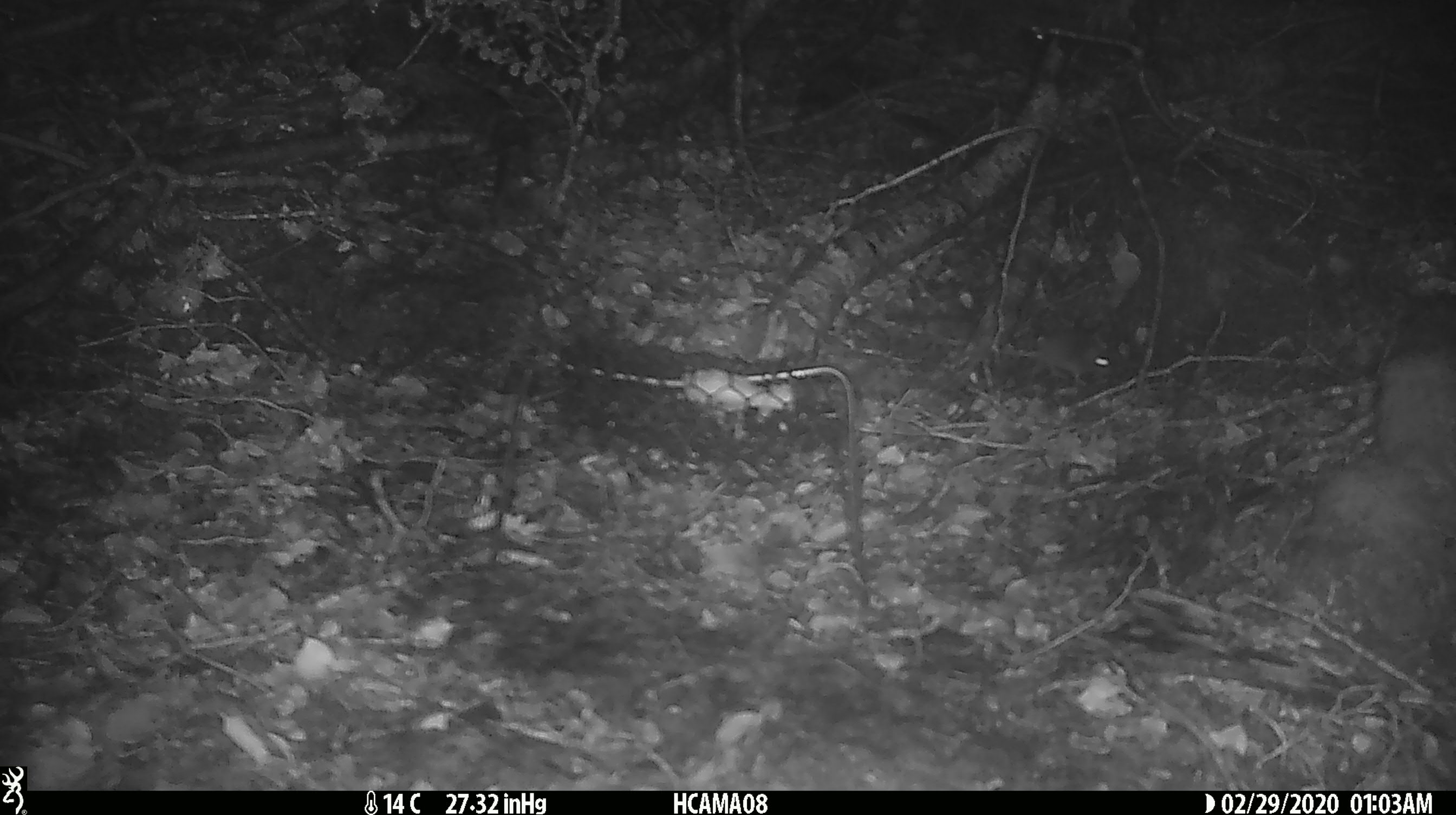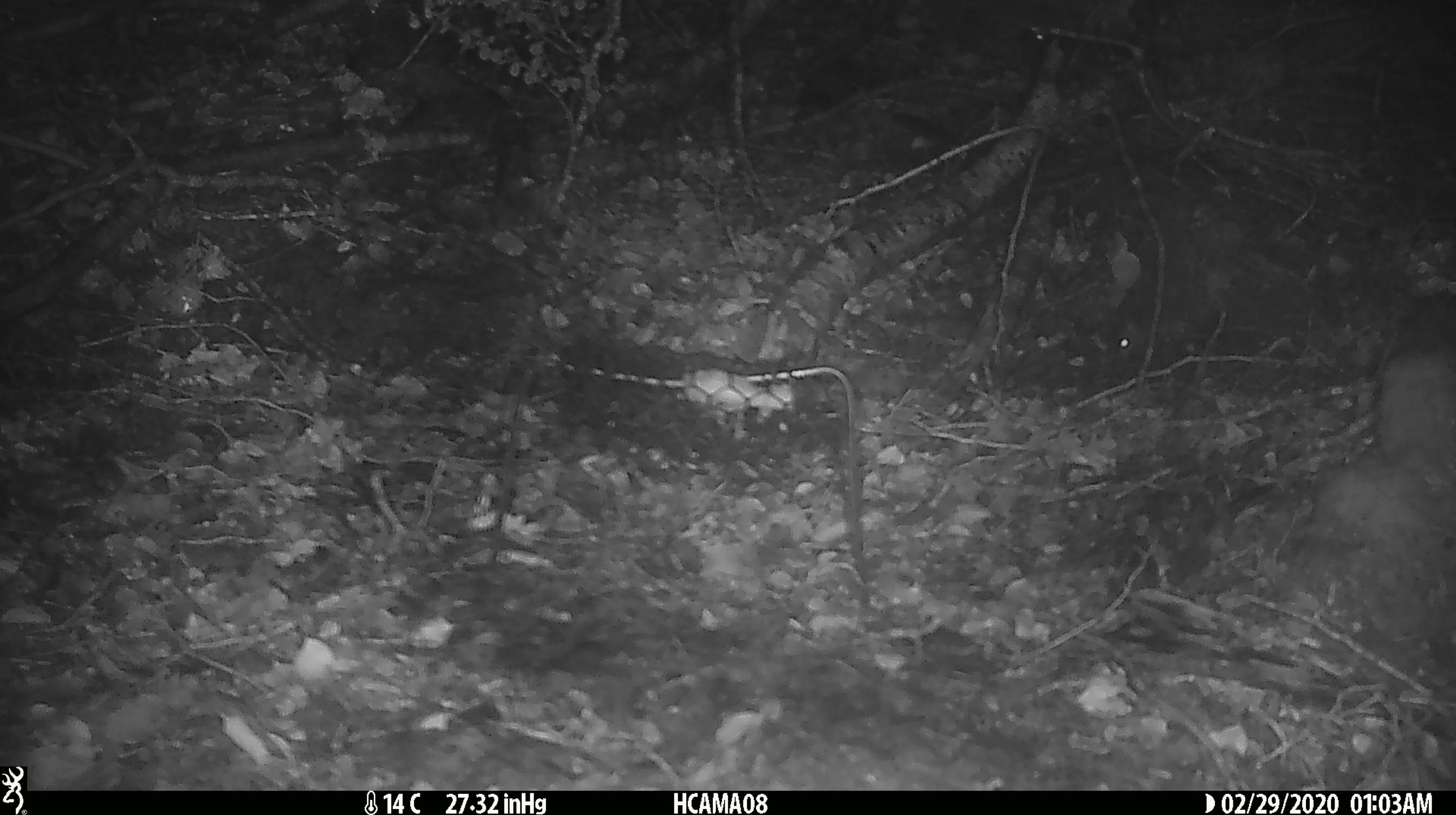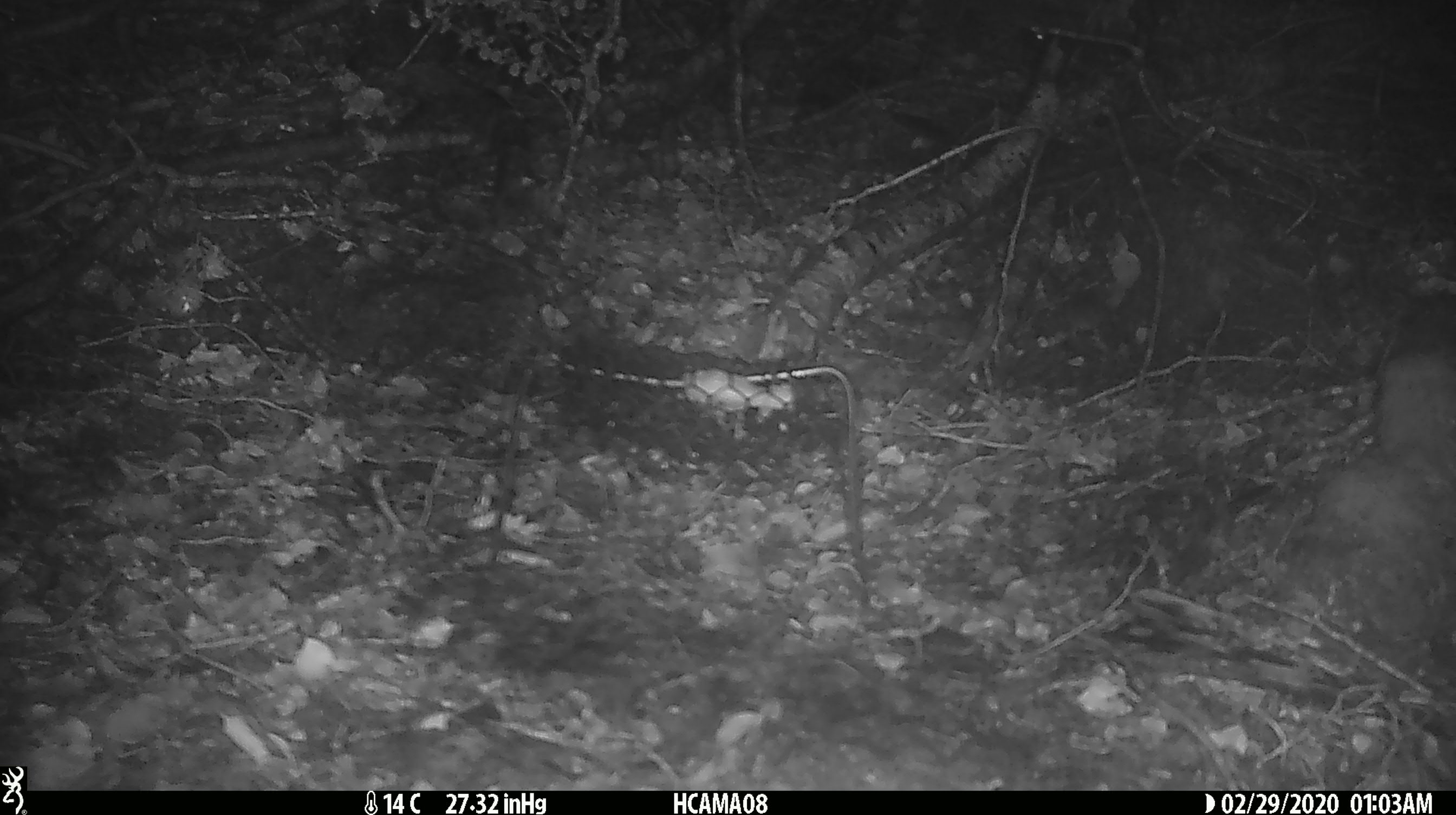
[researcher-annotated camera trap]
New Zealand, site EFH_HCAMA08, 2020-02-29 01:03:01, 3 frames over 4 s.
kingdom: Animalia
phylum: Chordata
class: Mammalia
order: Rodentia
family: Muridae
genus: Mus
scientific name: Mus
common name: mouse